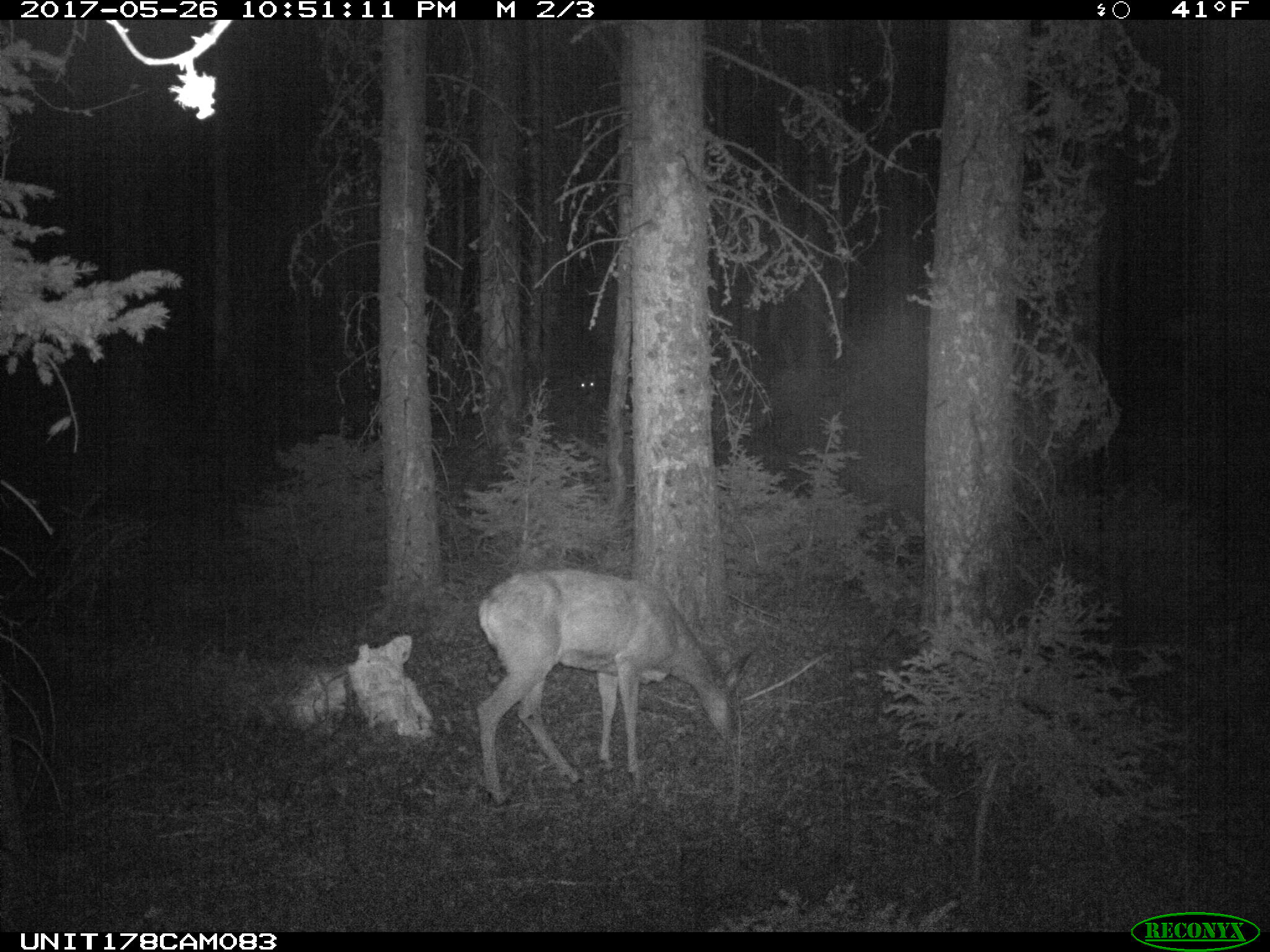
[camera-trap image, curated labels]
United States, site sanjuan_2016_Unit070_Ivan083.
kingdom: Animalia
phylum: Chordata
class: Mammalia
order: Artiodactyla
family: Cervidae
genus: Odocoileus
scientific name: Odocoileus hemionus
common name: mule deer